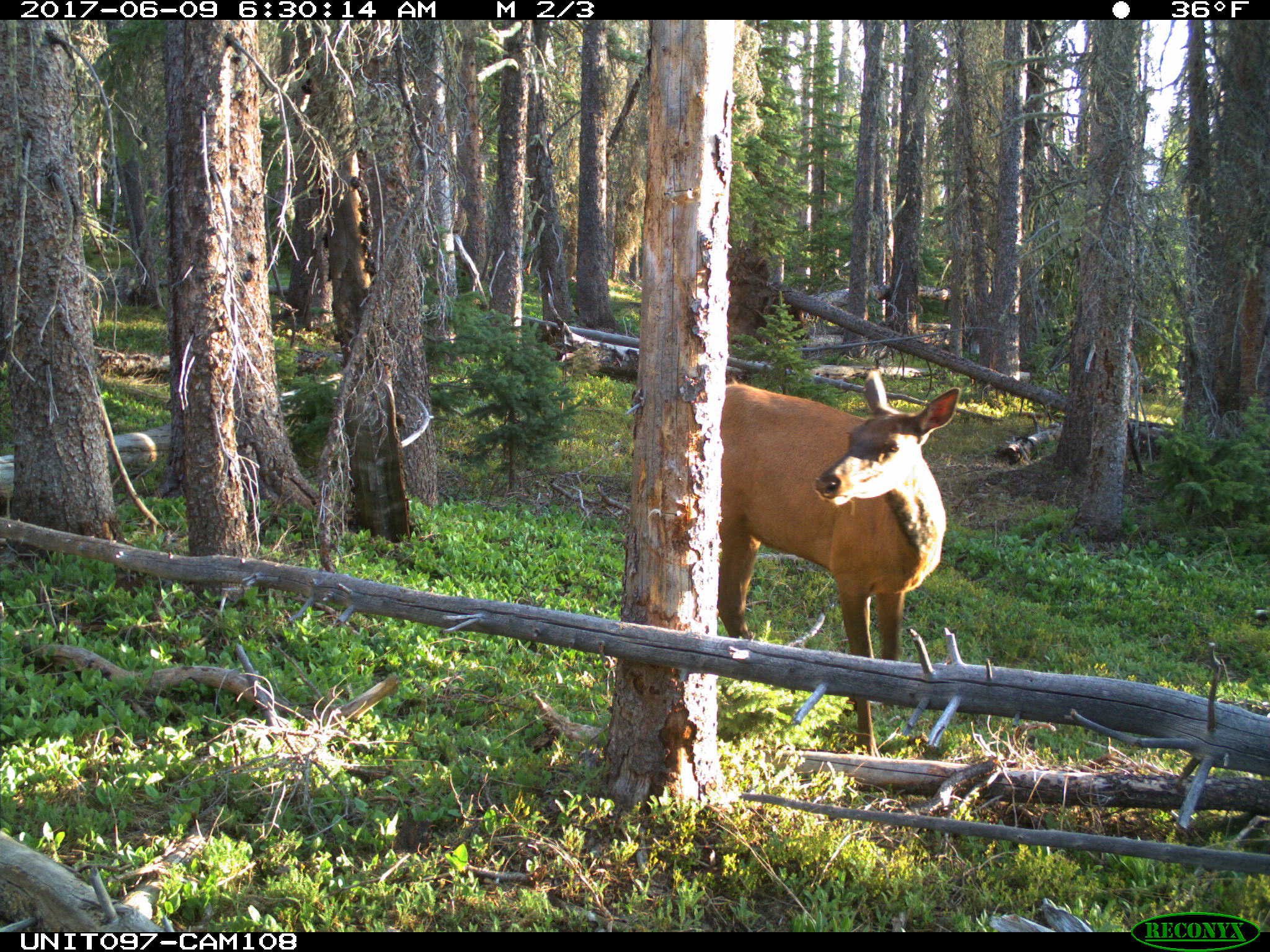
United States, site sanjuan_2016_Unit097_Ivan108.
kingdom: Animalia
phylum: Chordata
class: Mammalia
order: Artiodactyla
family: Cervidae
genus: Cervus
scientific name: Cervus elaphus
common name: red deer